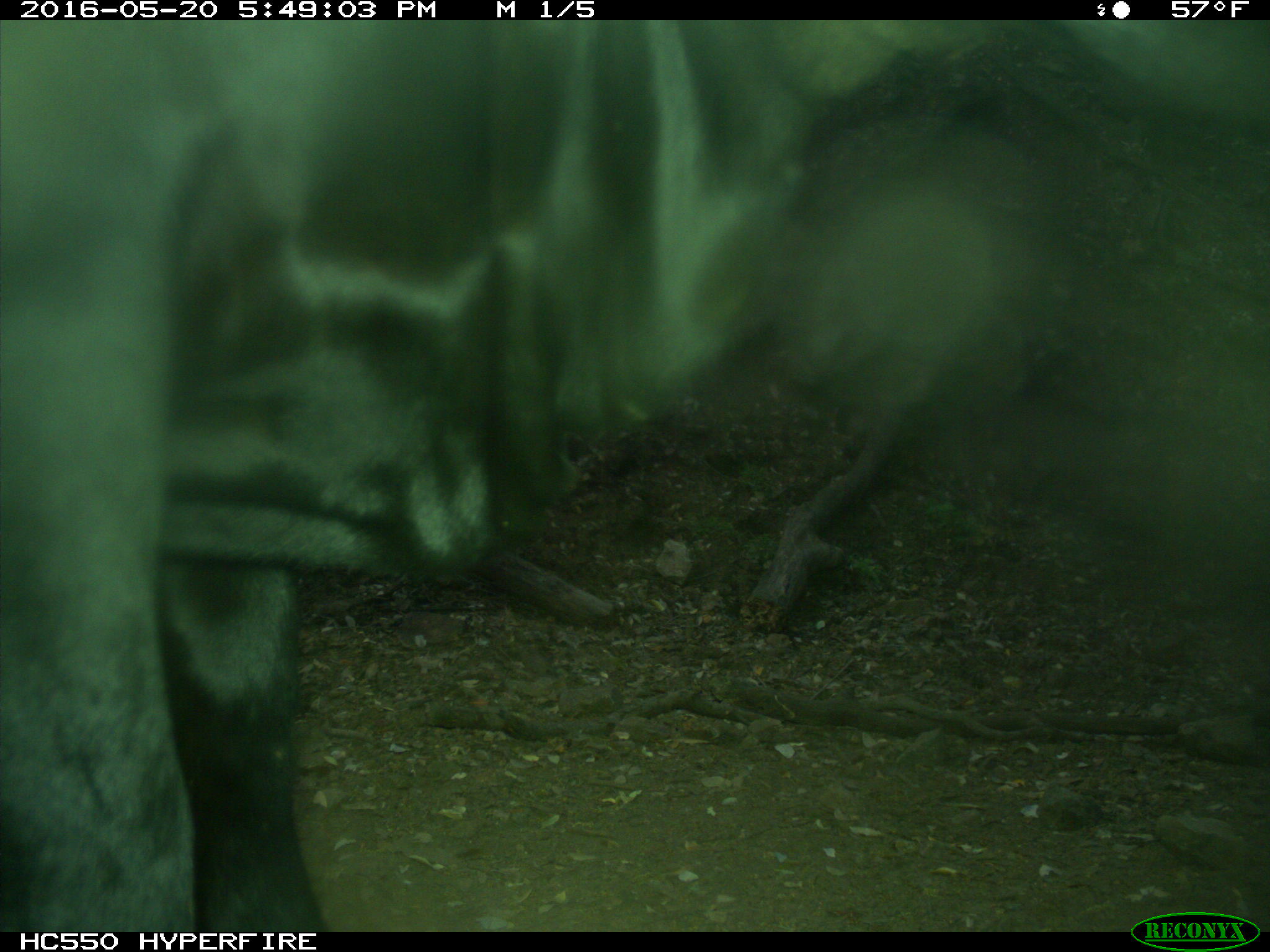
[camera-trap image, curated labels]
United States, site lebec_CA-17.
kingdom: Animalia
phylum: Chordata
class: Mammalia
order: Artiodactyla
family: Bovidae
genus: Bos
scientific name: Bos taurus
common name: domestic cow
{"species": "Bos taurus (domestic cow)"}